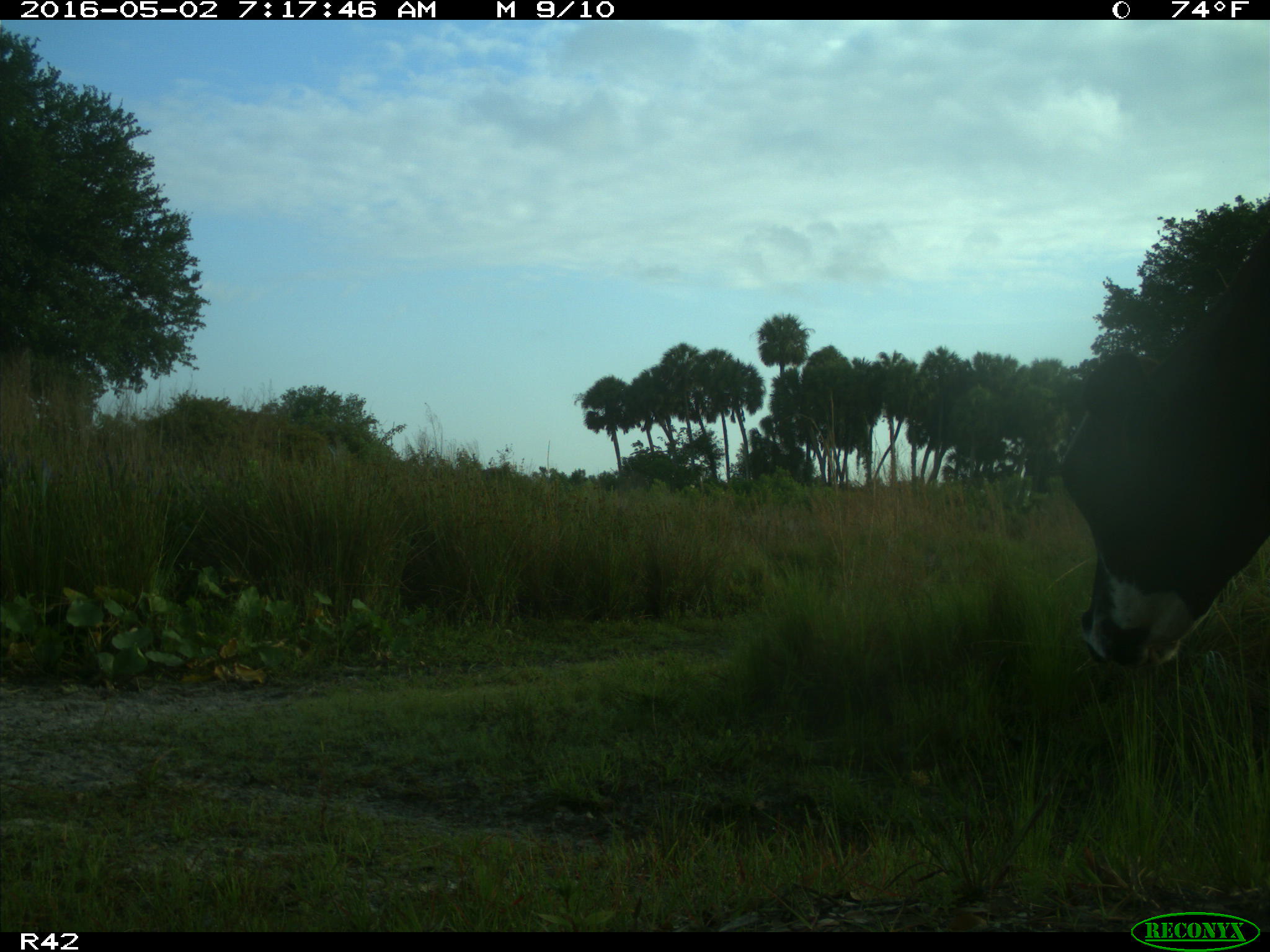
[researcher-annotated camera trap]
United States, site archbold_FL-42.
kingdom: Animalia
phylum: Chordata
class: Mammalia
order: Artiodactyla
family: Bovidae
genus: Bos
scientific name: Bos taurus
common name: domestic cow